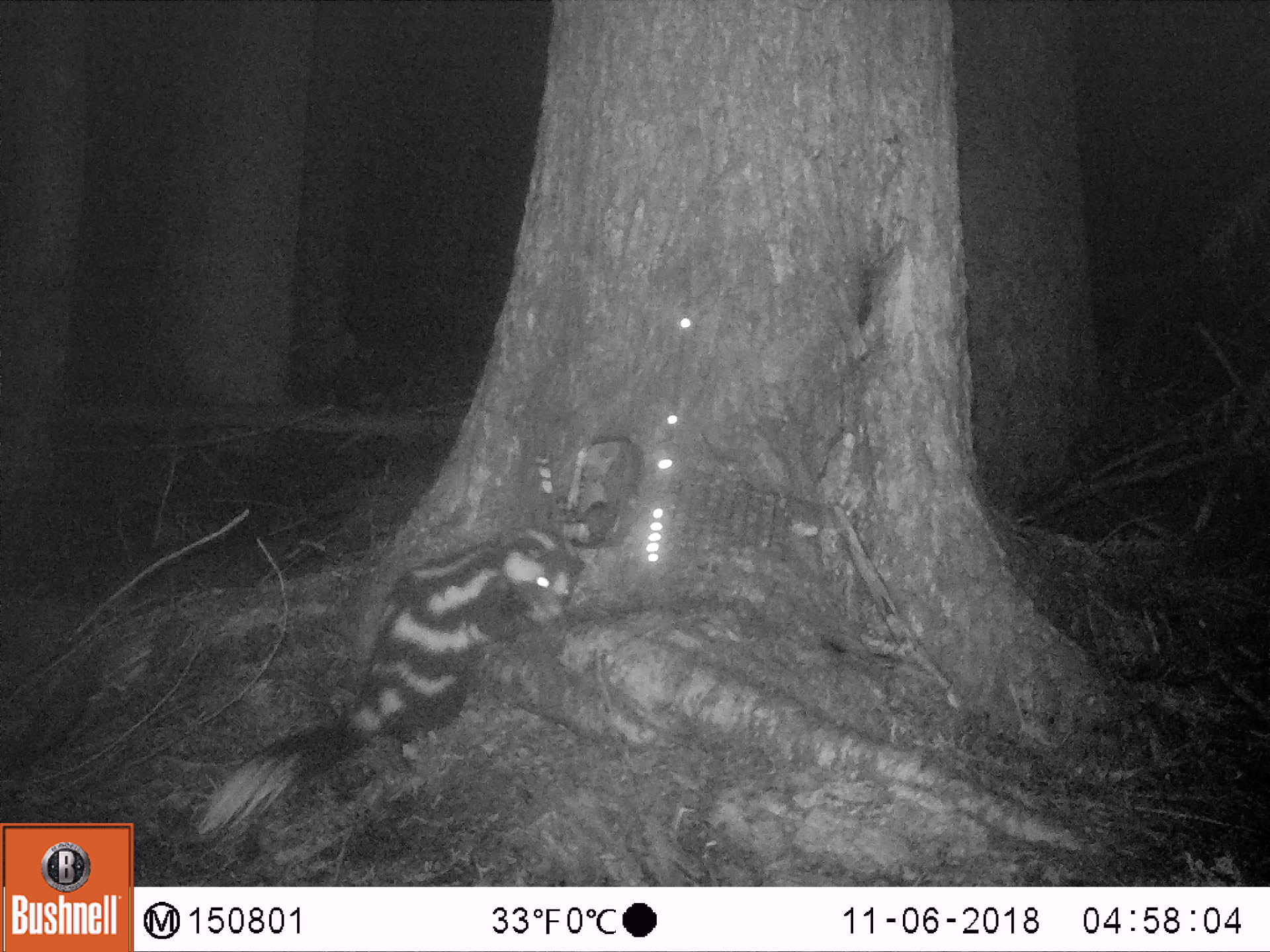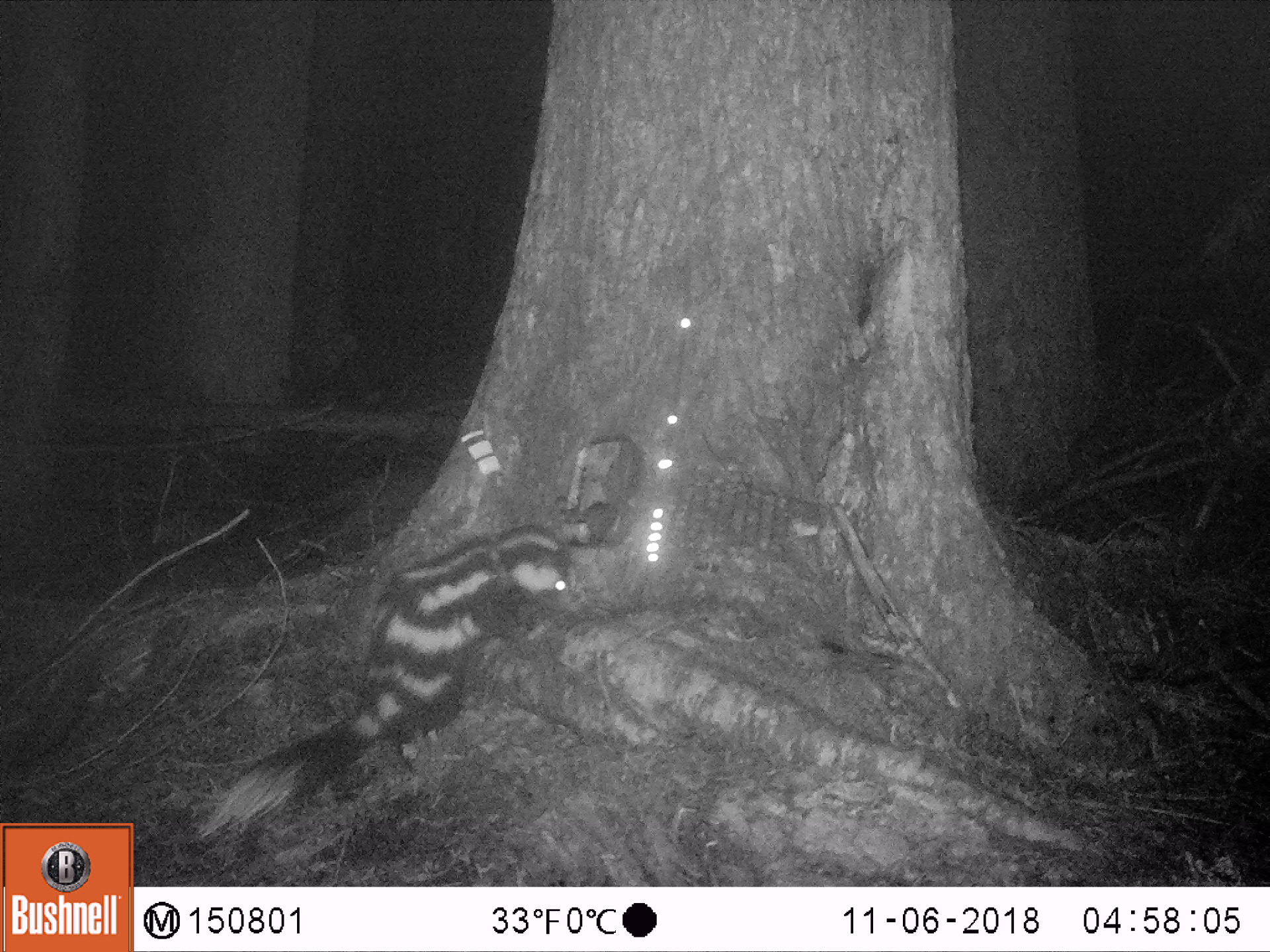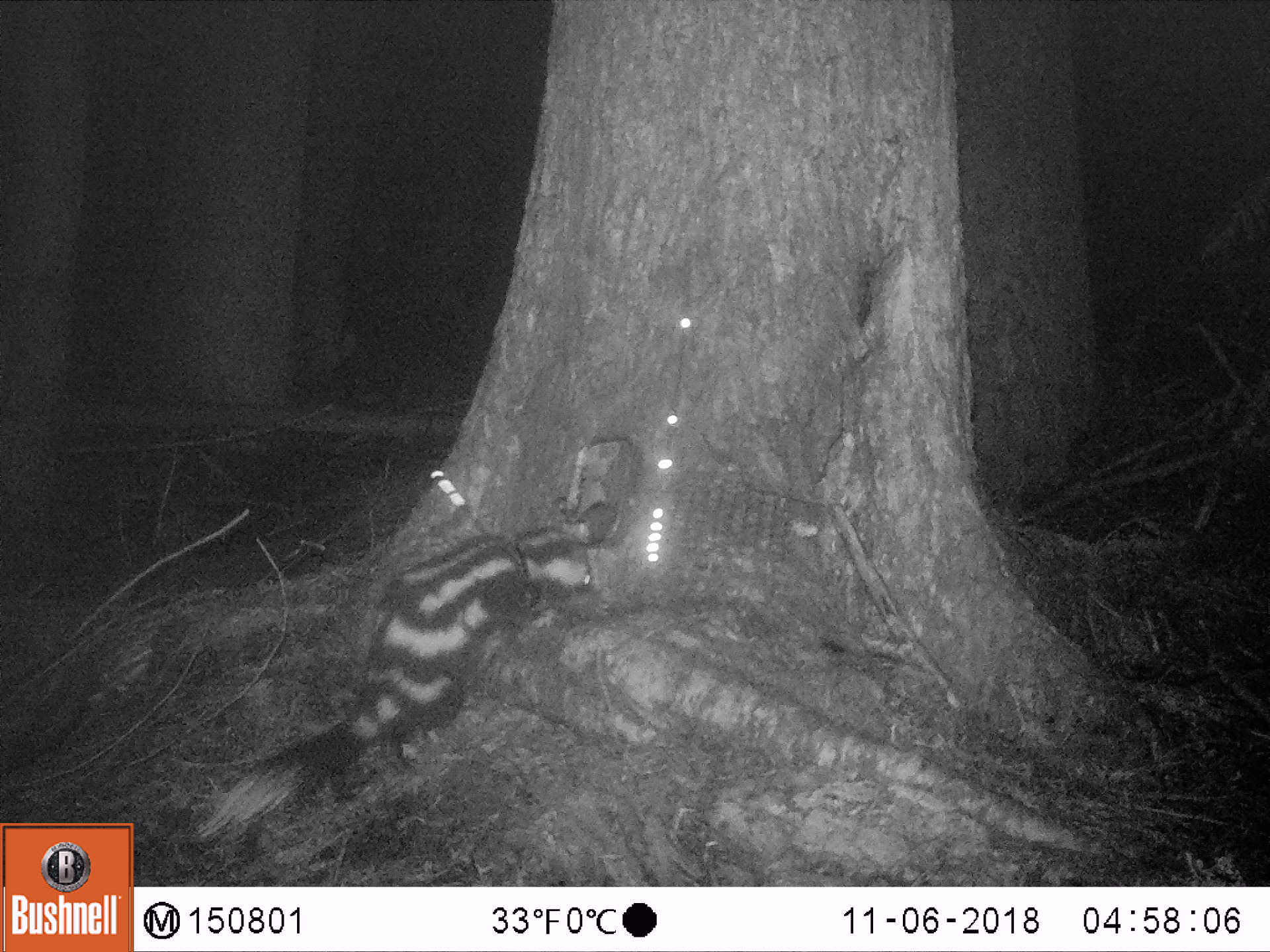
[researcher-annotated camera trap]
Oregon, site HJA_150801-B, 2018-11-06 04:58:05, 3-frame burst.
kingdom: Animalia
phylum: Chordata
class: Mammalia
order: Carnivora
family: Mephitidae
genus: Spilogale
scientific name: Spilogale gracilis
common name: western spotted skunk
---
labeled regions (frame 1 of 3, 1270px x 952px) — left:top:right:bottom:
western spotted skunk: 181:514:612:845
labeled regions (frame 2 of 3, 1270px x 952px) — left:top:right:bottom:
western spotted skunk: 175:527:585:854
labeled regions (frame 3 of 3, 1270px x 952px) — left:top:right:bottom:
western spotted skunk: 193:514:613:849